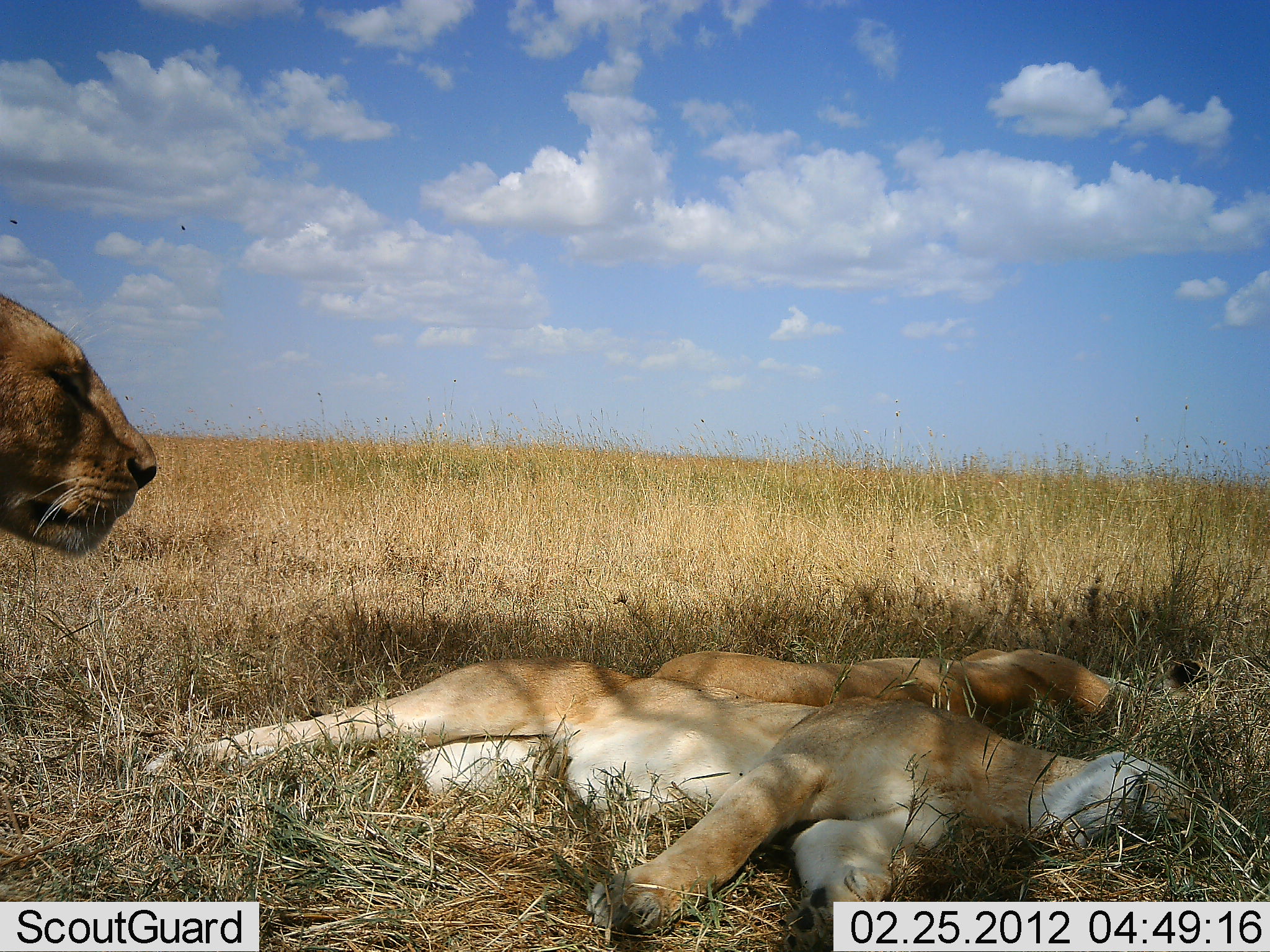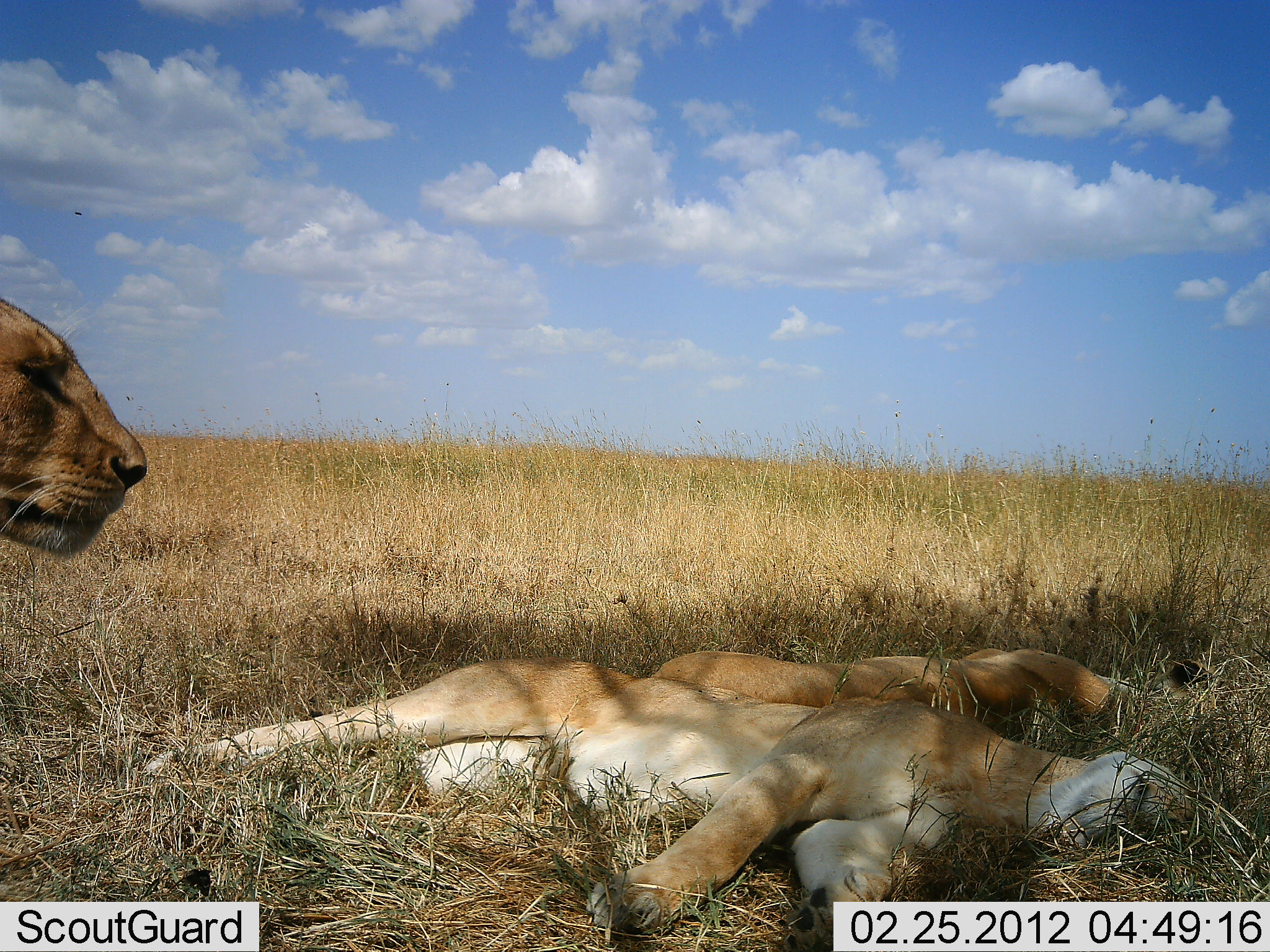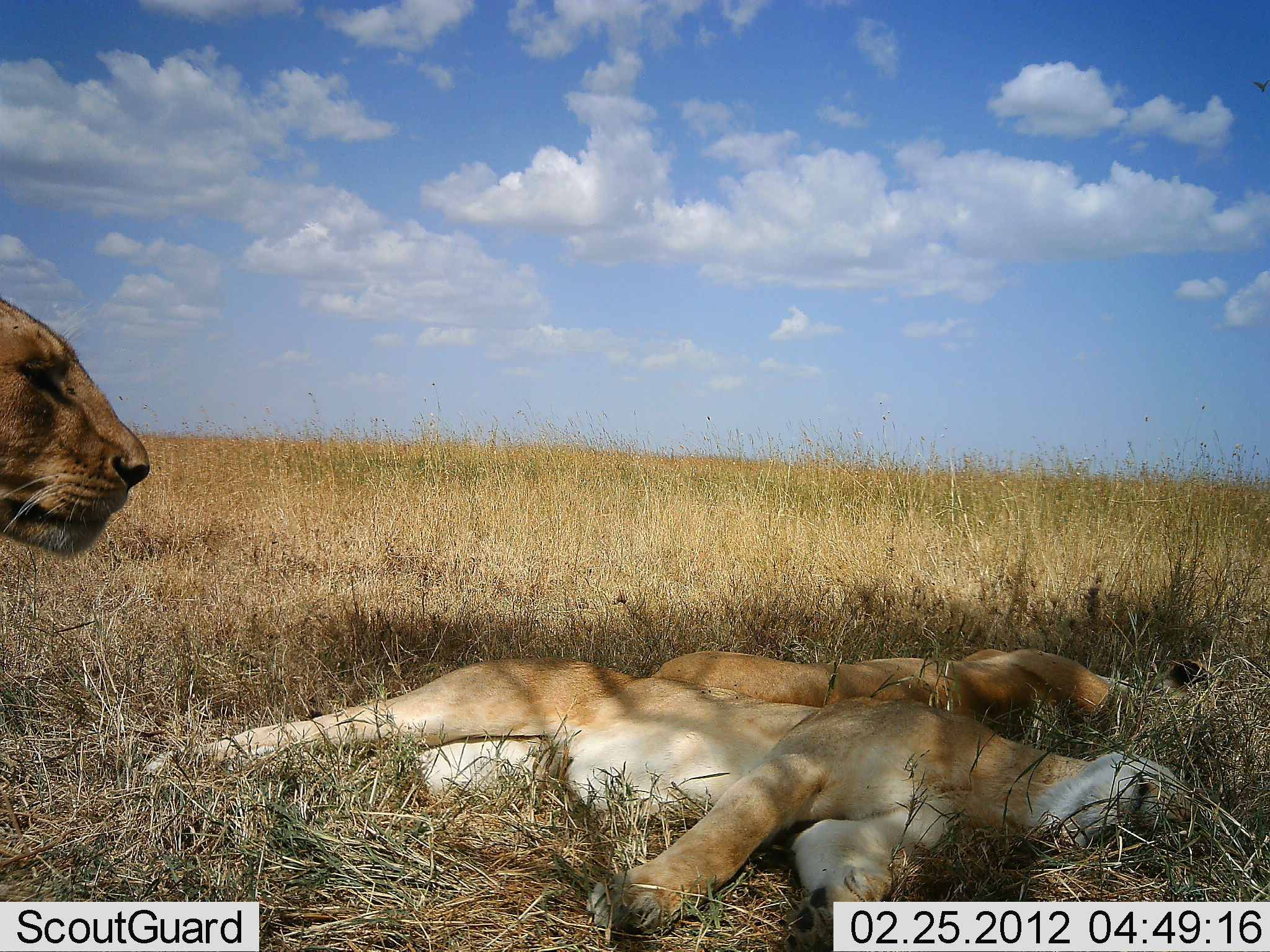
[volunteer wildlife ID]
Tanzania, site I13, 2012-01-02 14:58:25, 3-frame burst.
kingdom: Animalia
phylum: Chordata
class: Mammalia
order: Carnivora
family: Felidae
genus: Panthera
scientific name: Panthera leo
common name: lion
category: lionfemale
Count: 3.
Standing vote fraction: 50%.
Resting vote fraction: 92%.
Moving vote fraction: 12%.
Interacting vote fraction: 8%.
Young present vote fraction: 4%.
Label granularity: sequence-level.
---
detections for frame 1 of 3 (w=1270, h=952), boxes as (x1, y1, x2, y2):
animal: (140, 654, 1197, 952); (650, 648, 1219, 740); (0, 295, 158, 557)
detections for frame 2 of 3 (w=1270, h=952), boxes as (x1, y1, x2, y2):
animal: (140, 654, 1197, 952); (650, 648, 1219, 740); (0, 297, 147, 557)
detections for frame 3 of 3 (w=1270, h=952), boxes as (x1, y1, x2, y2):
animal: (140, 654, 1197, 952); (650, 649, 1219, 741); (0, 297, 153, 557)